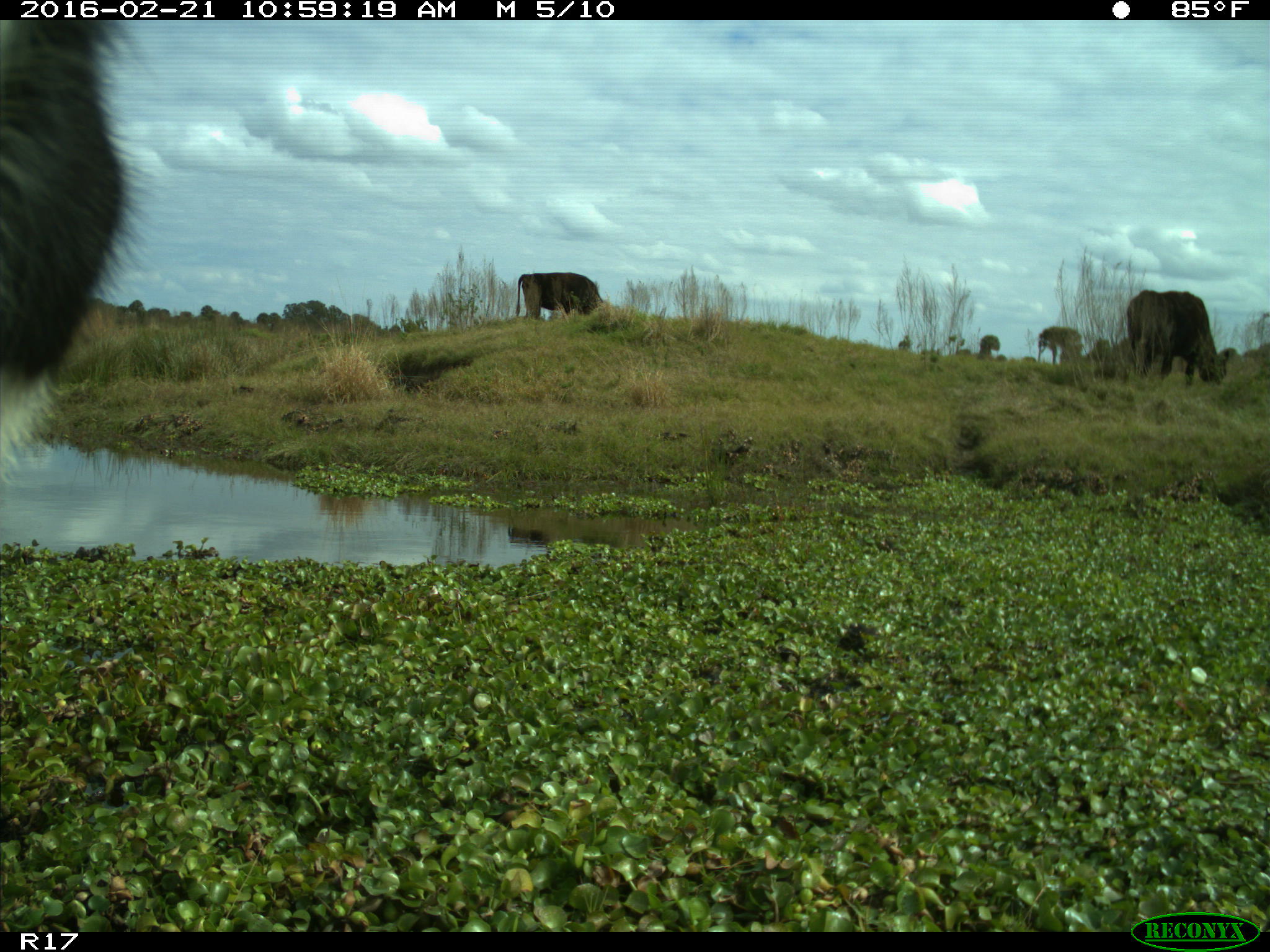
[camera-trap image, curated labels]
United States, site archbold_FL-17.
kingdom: Animalia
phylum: Chordata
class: Mammalia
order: Artiodactyla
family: Bovidae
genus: Bos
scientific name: Bos taurus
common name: domestic cow